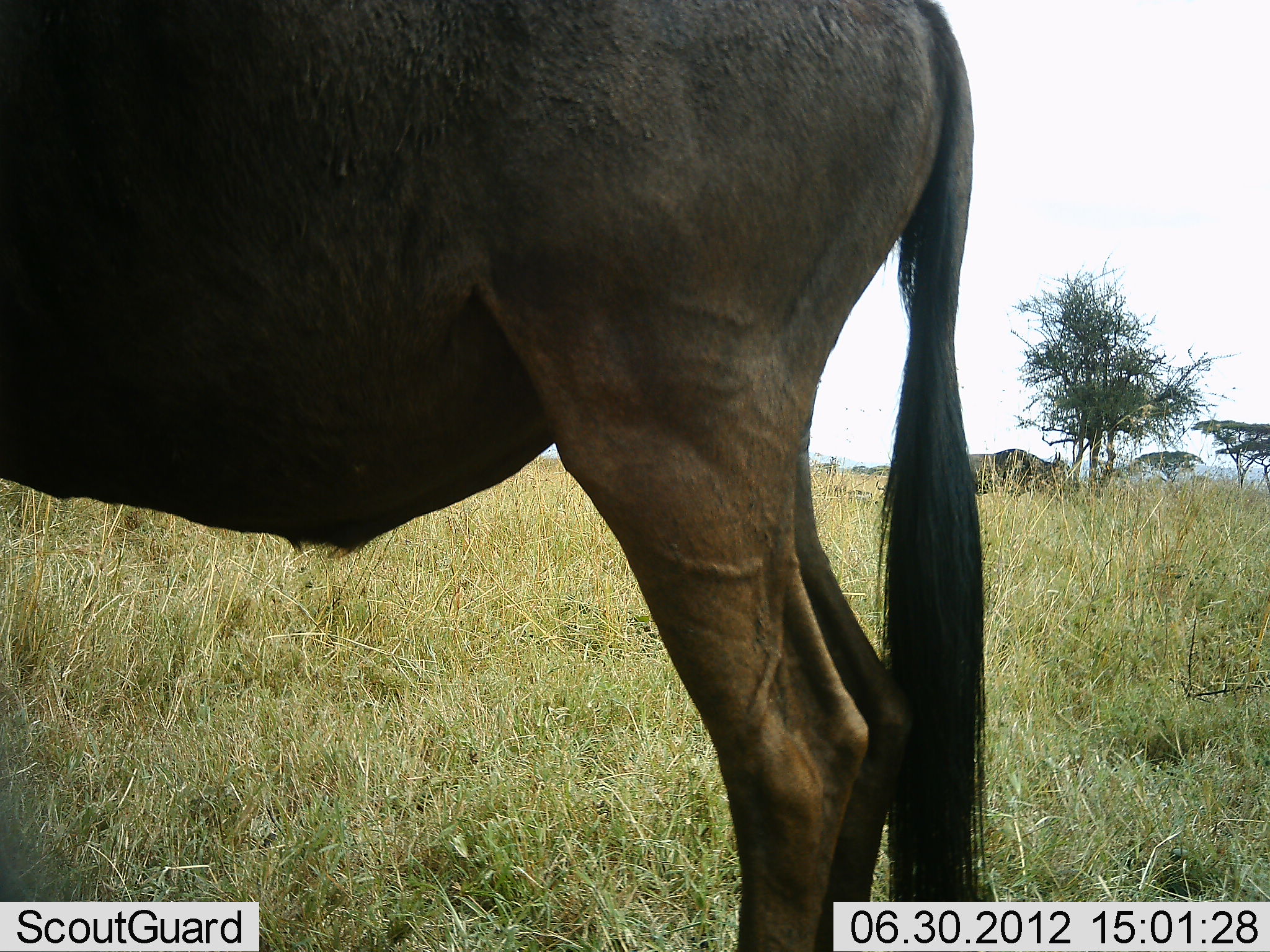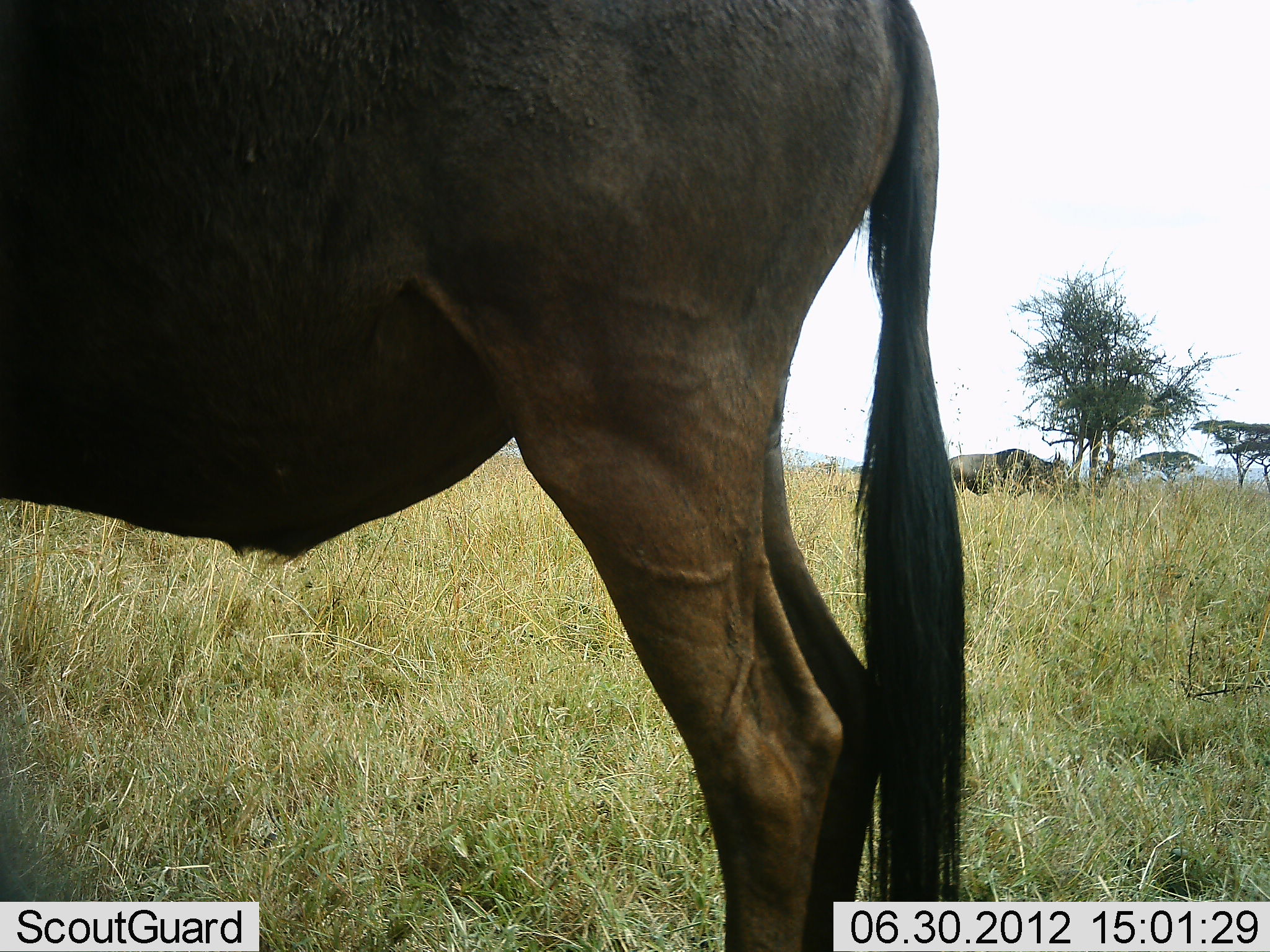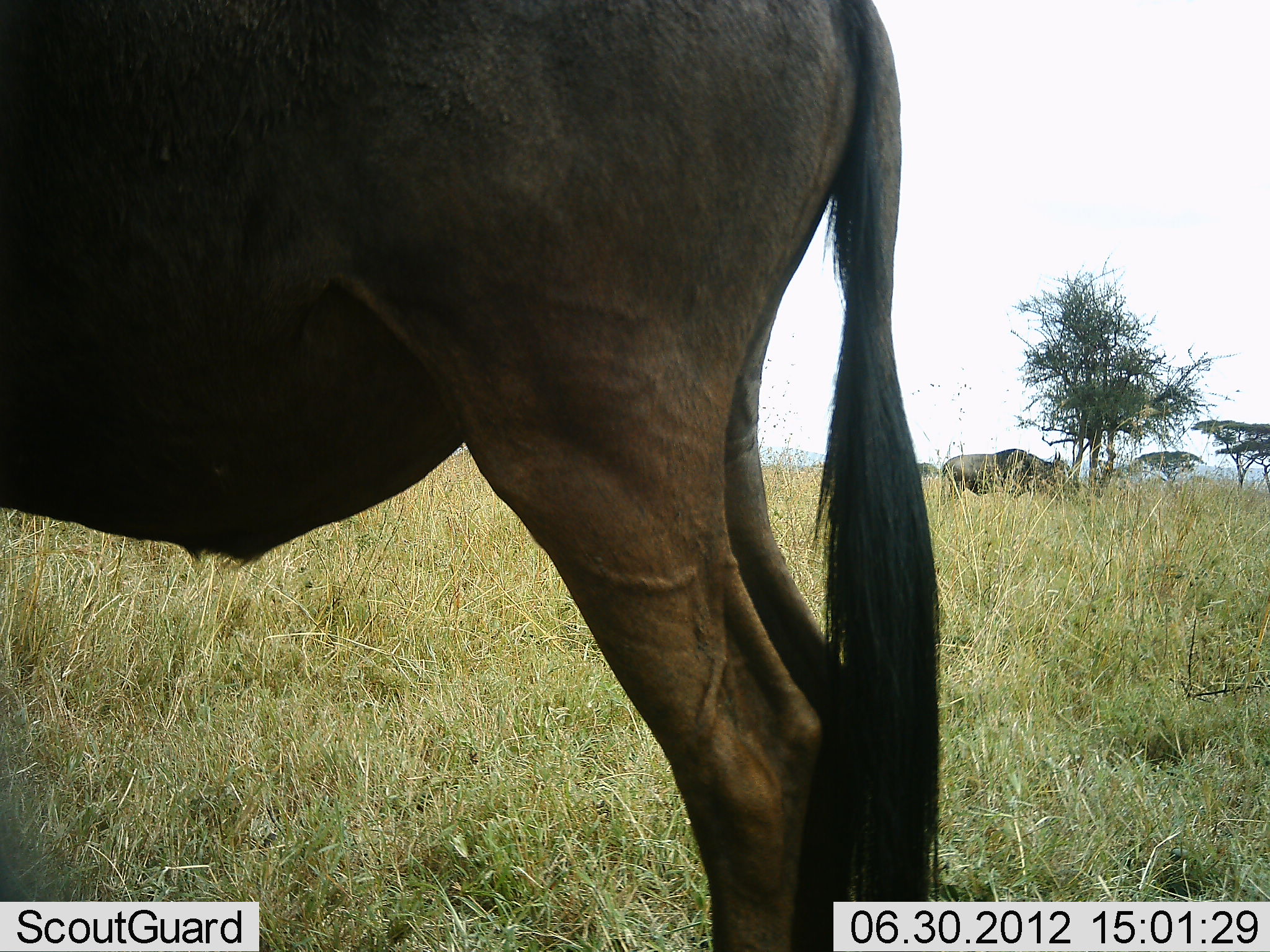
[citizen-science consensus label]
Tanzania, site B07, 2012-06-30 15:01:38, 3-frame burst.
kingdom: Animalia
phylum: Chordata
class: Mammalia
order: Artiodactyla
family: Bovidae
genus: Connochaetes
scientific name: Connochaetes taurinus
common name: blue wildebeest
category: wildebeest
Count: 2.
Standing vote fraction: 90%.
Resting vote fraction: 0%.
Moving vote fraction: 0%.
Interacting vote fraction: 0%.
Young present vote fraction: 0%.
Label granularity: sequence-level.